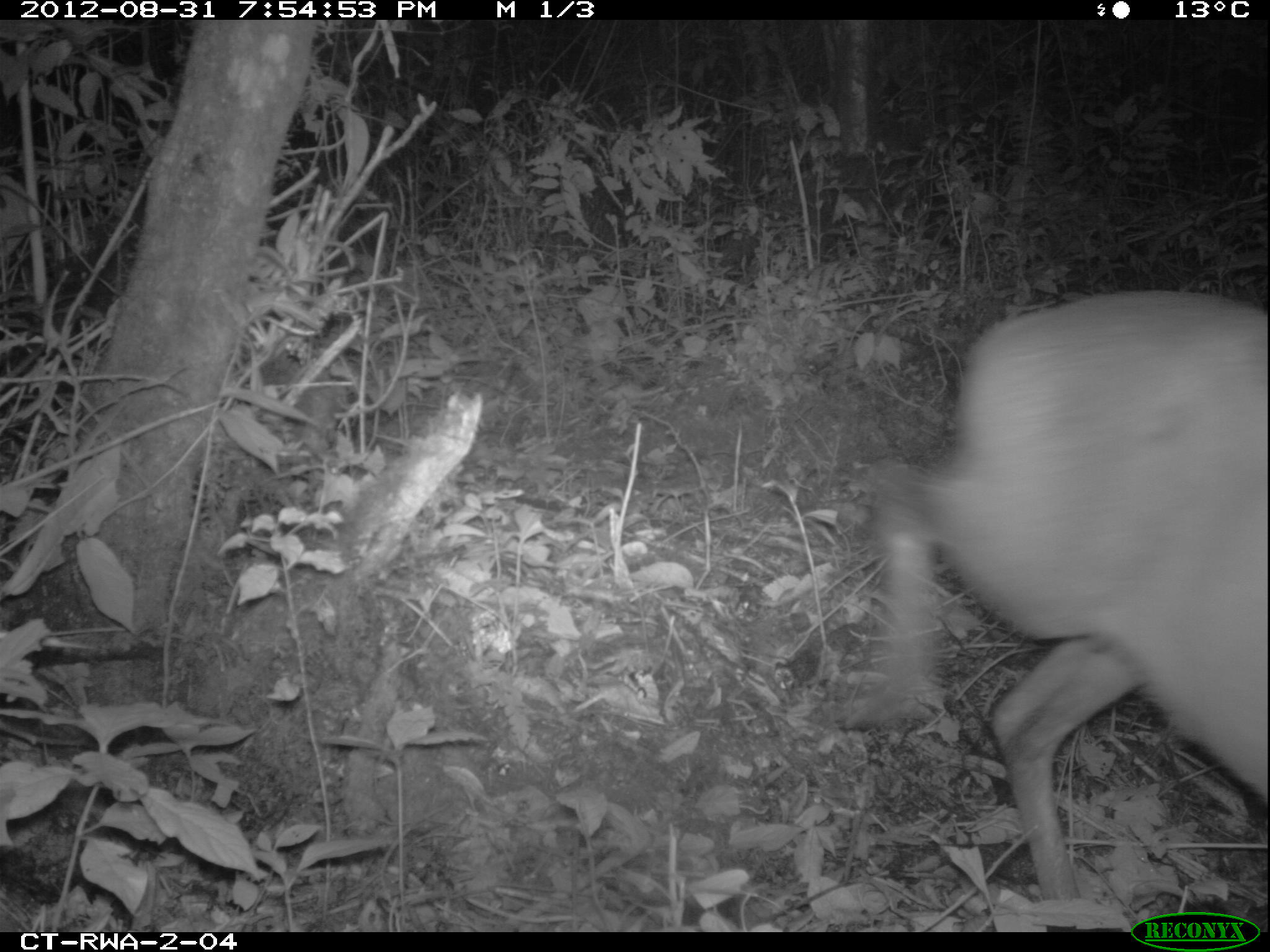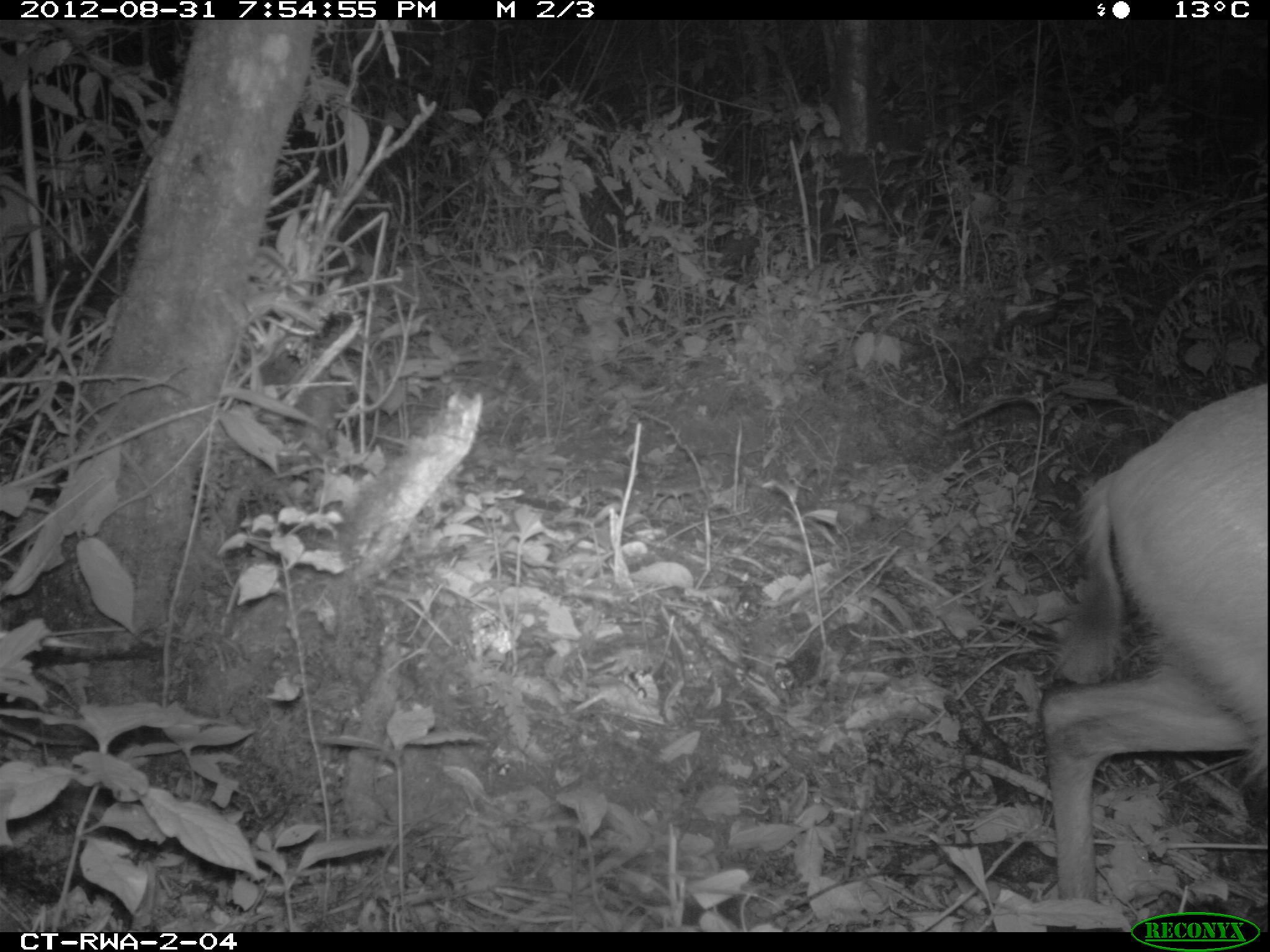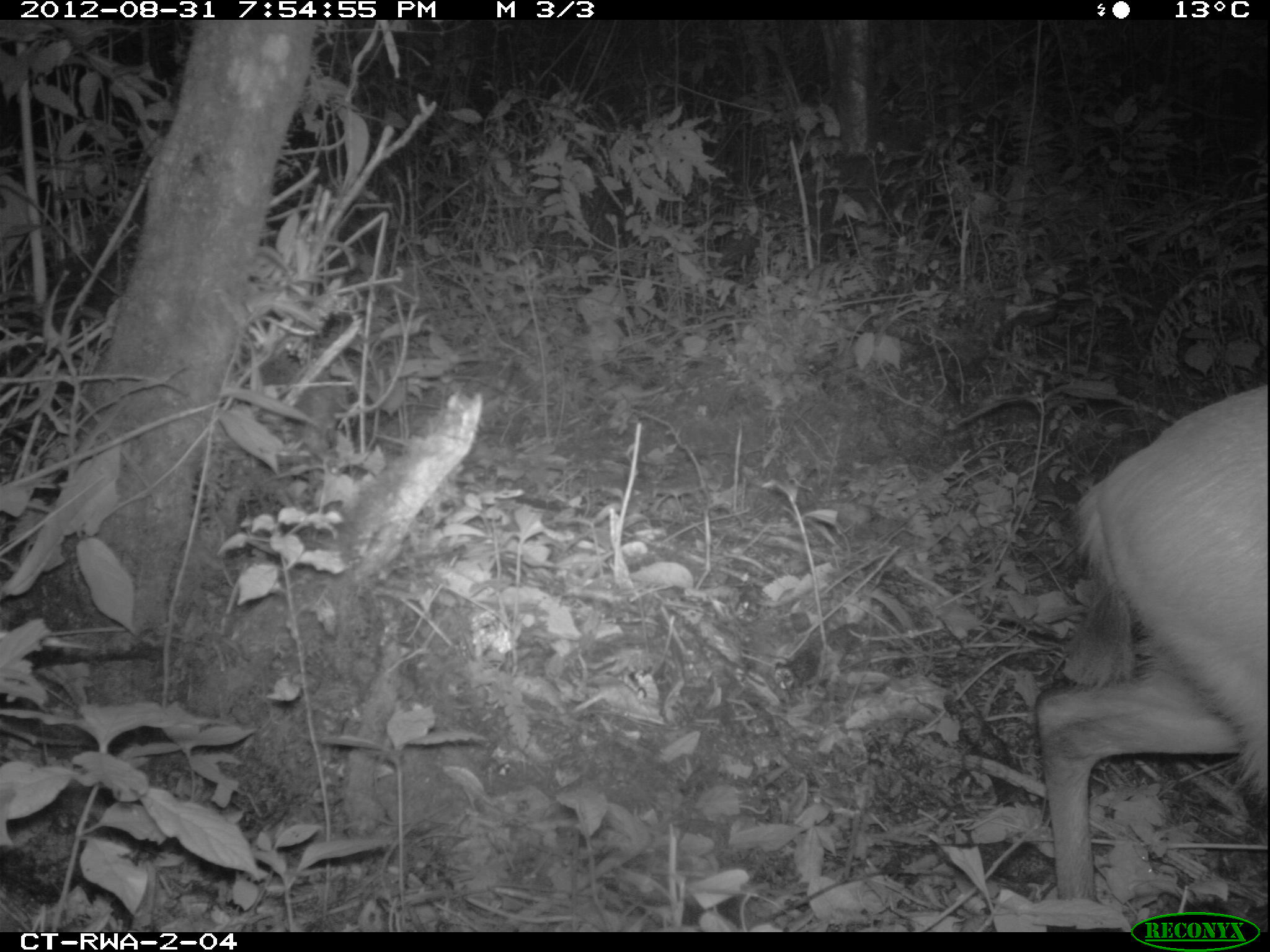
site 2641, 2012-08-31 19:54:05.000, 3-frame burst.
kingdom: Animalia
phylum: Chordata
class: Mammalia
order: Artiodactyla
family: Bovidae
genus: Cephalophus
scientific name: Cephalophus nigrifrons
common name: black-fronted duiker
Cephalophus nigrifrons (black-fronted duiker), count 1.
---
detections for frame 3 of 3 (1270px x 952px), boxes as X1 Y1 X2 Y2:
cephalophus nigrifrons: 1036 385 1270 902